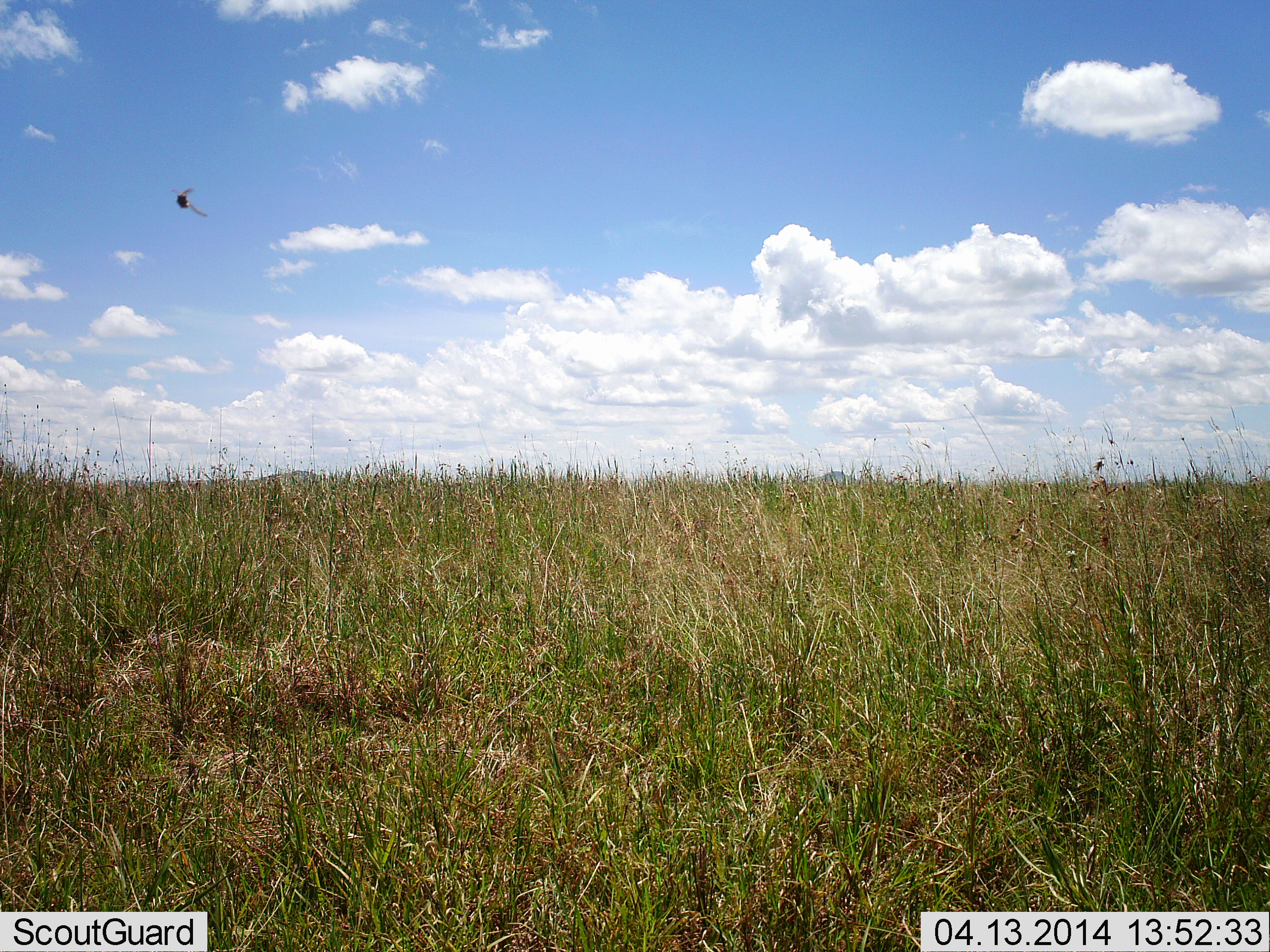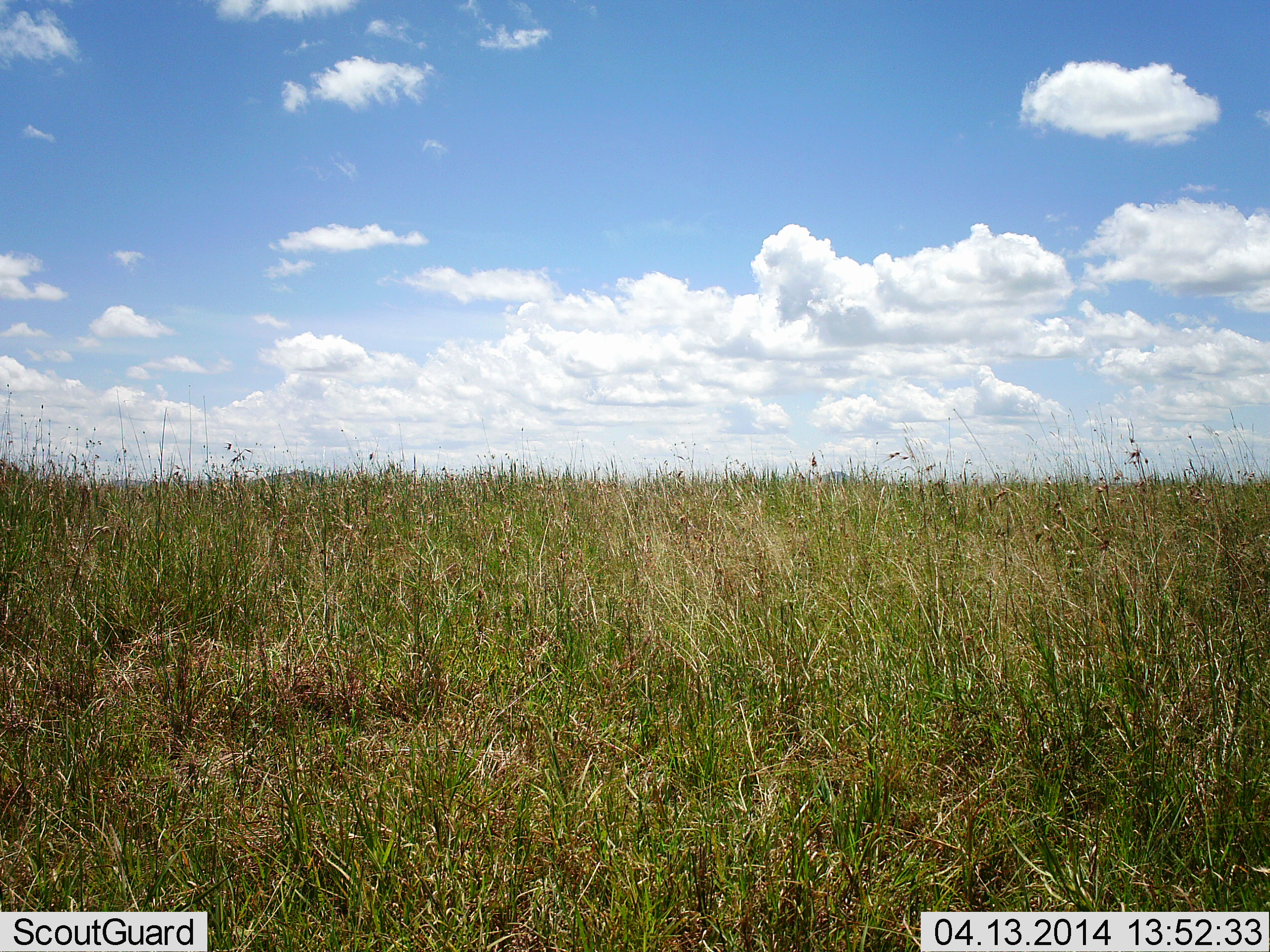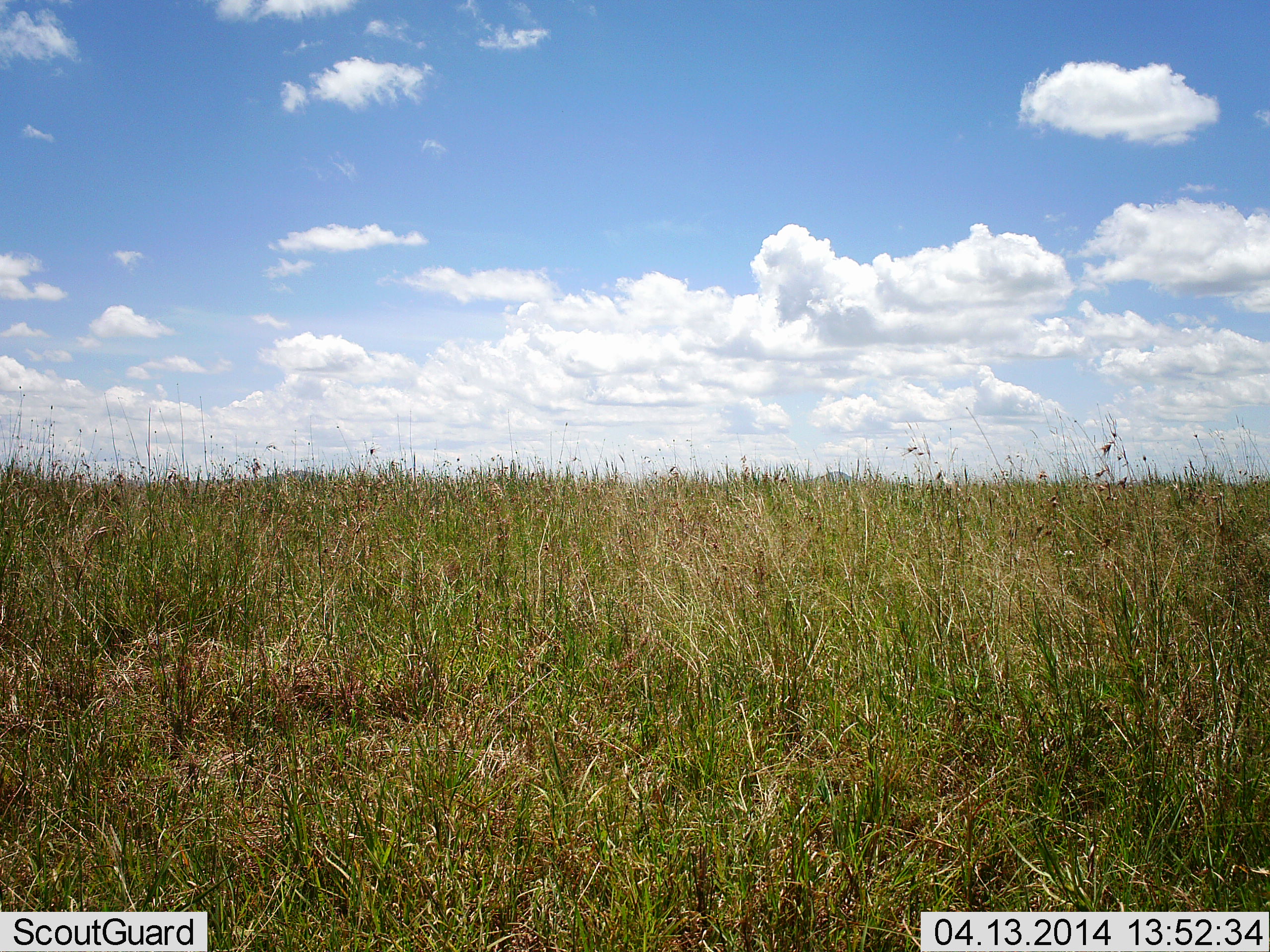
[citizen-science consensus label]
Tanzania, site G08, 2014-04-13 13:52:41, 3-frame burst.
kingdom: Animalia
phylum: Arthropoda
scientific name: Arthropoda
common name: arthropods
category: insectspider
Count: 1.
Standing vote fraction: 0%.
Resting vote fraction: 0%.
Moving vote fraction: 100%.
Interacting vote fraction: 0%.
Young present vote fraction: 0%.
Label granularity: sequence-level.